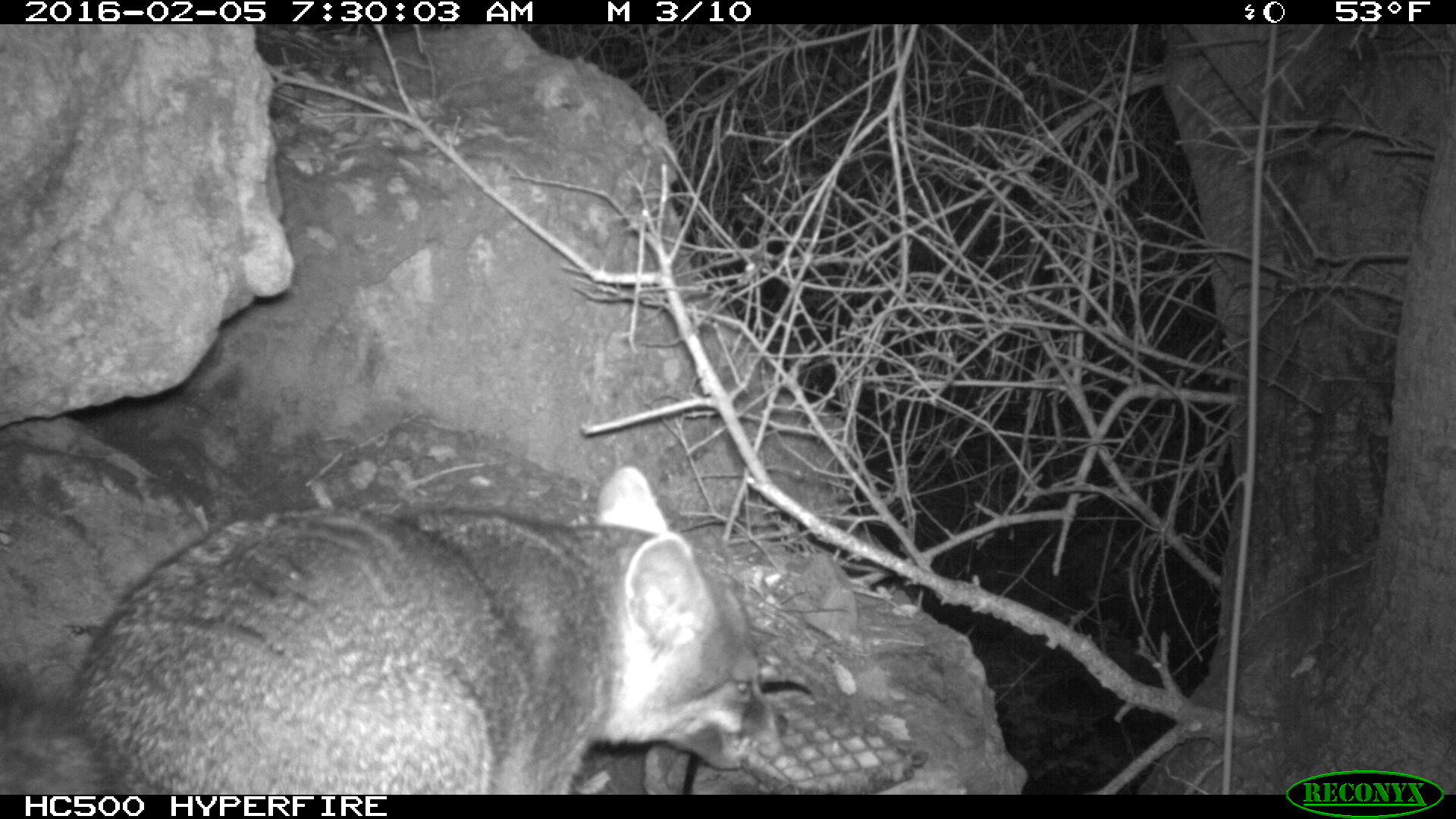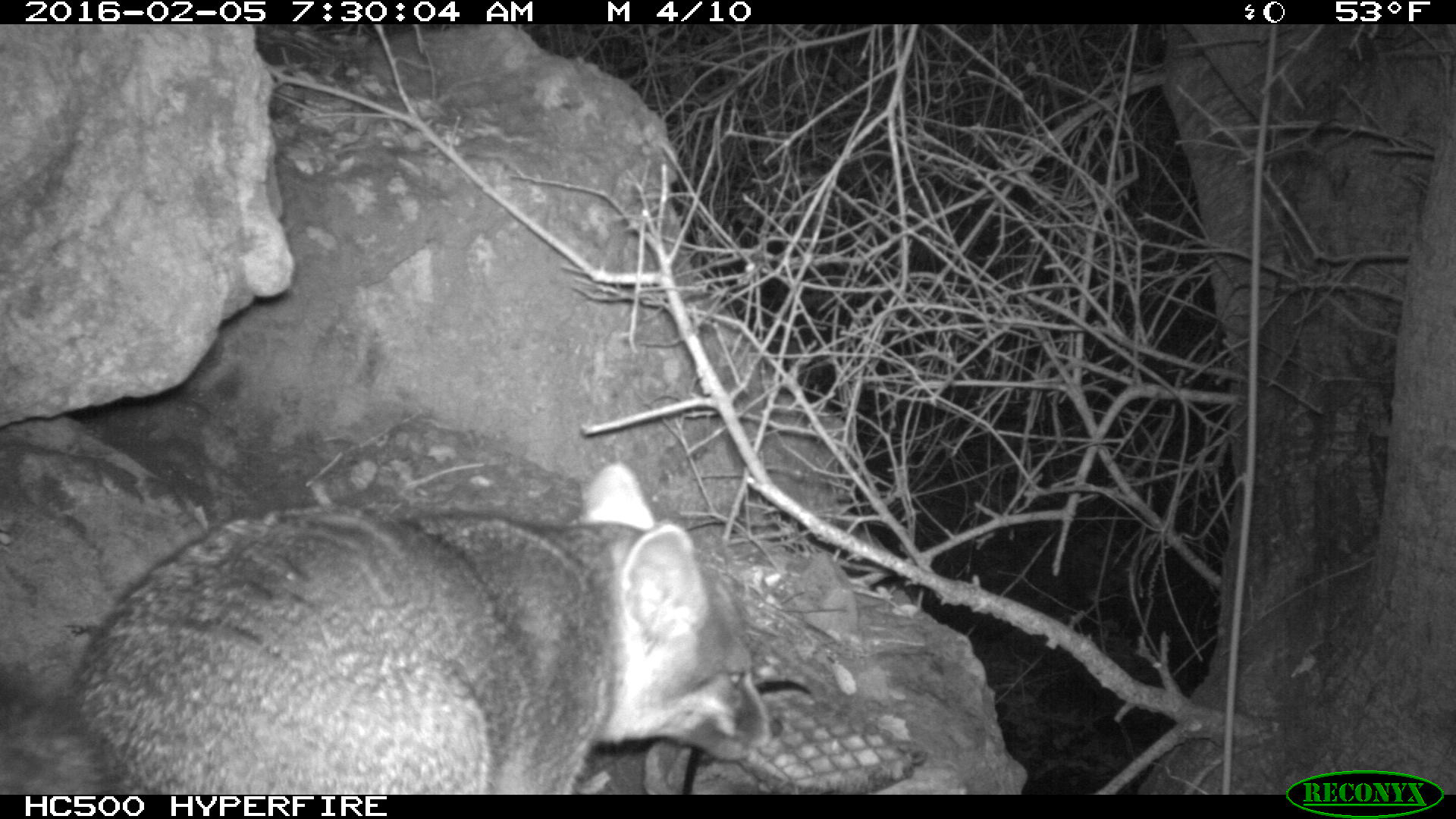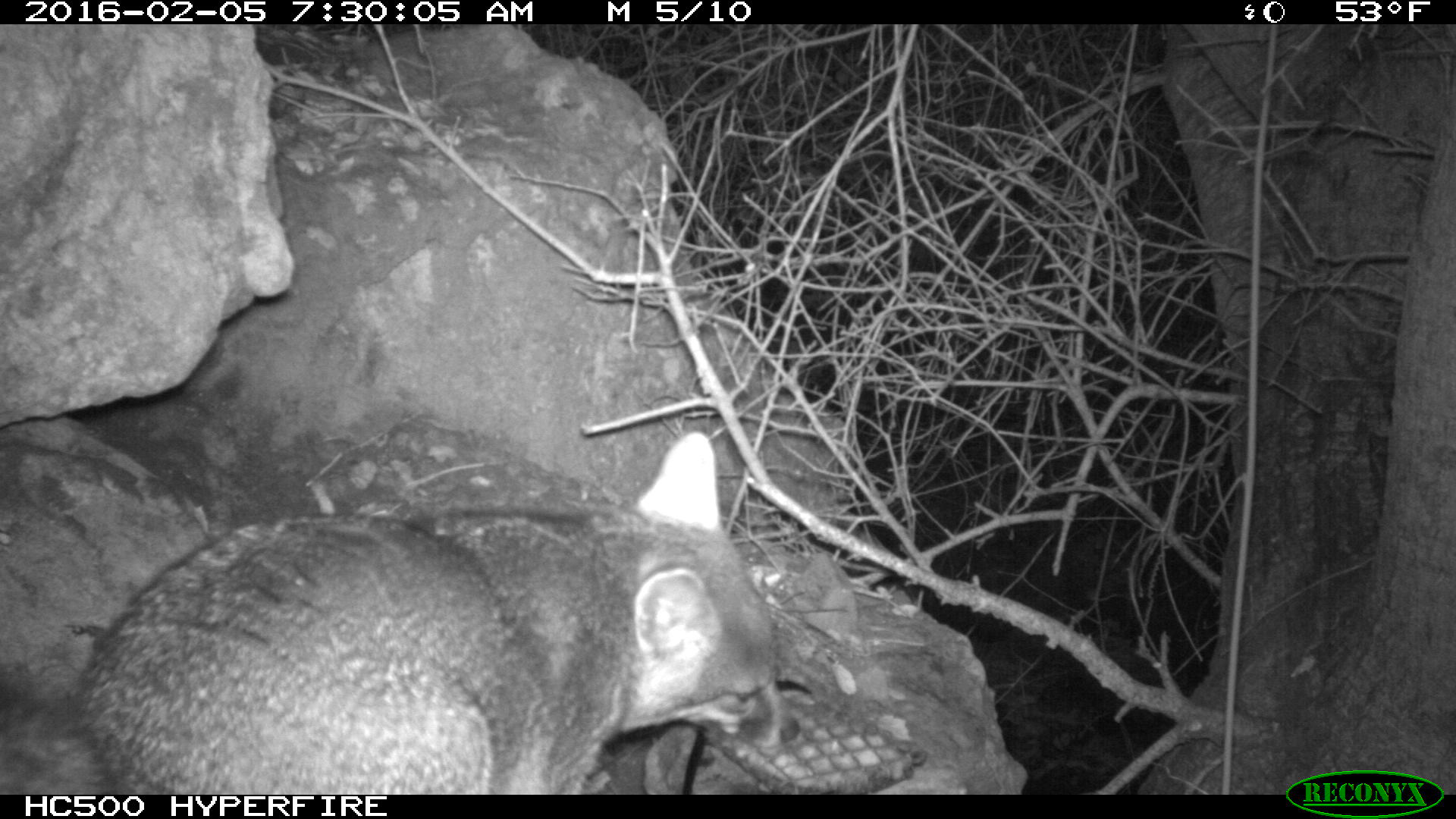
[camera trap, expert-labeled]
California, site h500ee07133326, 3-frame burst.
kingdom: Animalia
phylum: Chordata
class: Mammalia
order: Carnivora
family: Canidae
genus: Urocyon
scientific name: Urocyon littoralis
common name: island fox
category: fox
Fox (island fox) (Urocyon littoralis).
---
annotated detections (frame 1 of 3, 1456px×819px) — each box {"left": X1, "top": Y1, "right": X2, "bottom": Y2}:
fox: {"left": 0, "top": 465, "right": 790, "bottom": 794}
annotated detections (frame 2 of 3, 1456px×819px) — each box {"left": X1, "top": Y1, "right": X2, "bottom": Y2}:
fox: {"left": 0, "top": 459, "right": 787, "bottom": 794}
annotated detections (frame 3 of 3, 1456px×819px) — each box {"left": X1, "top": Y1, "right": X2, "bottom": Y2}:
fox: {"left": 0, "top": 430, "right": 801, "bottom": 793}